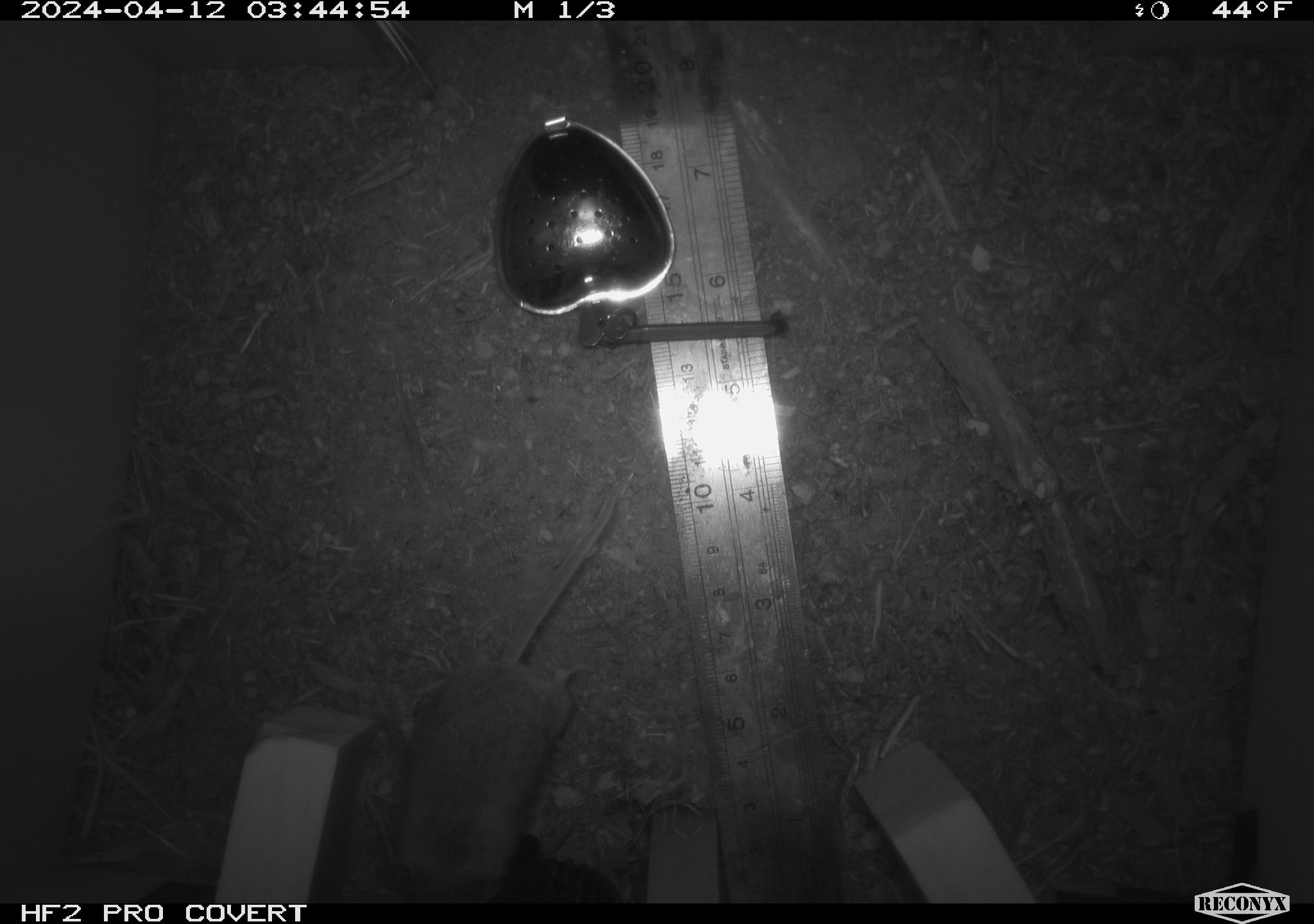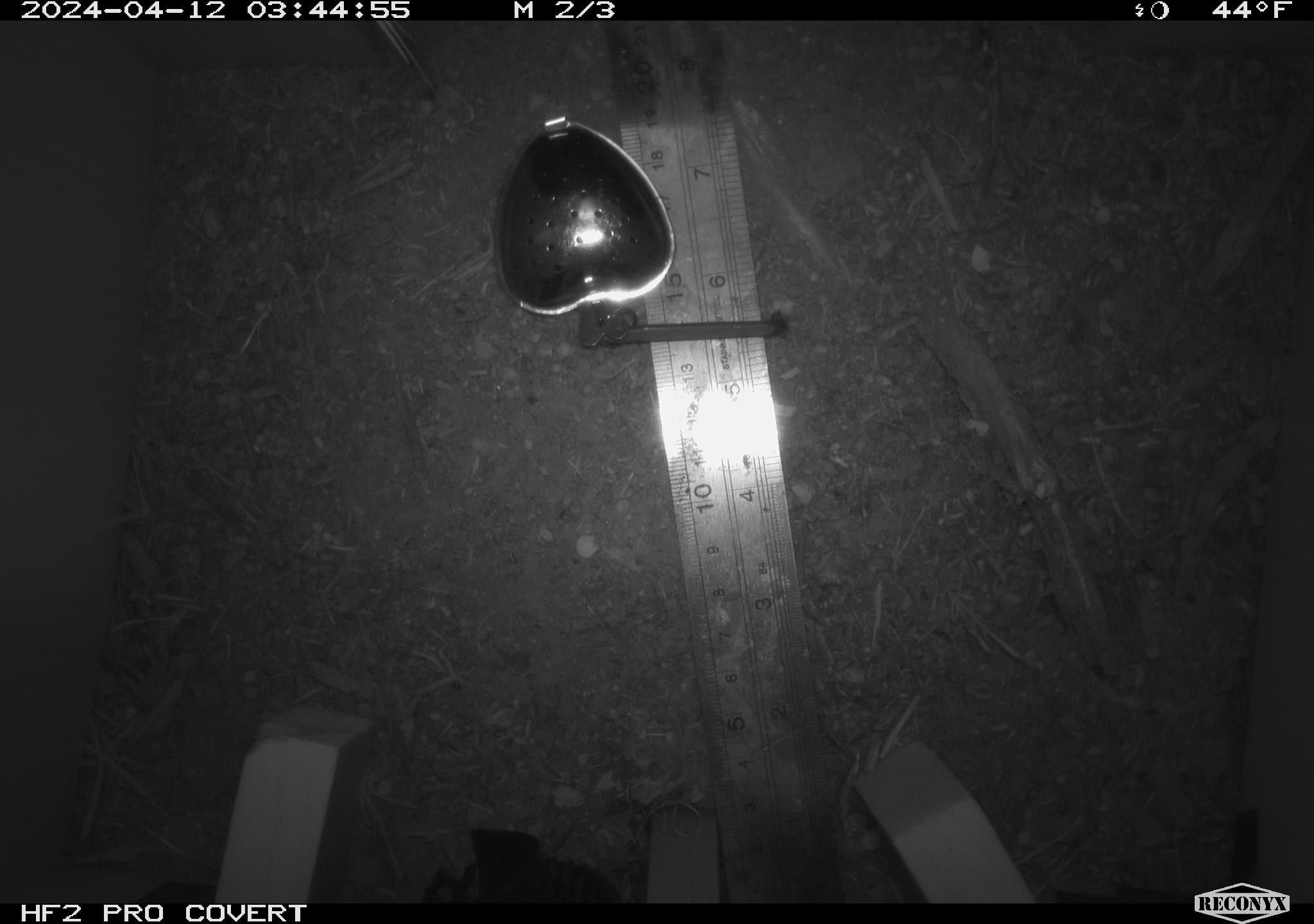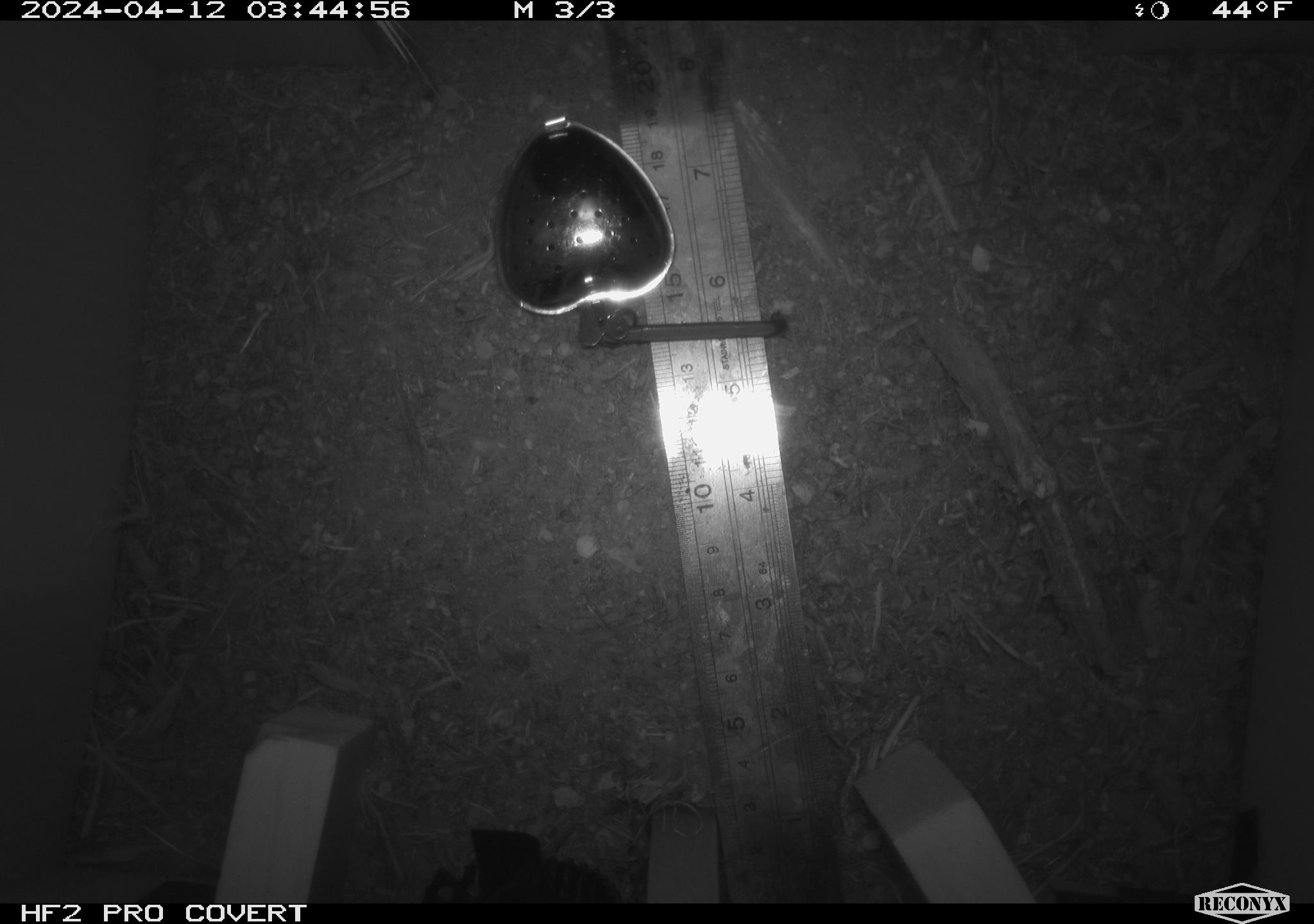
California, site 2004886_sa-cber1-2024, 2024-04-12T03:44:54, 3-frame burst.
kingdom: Animalia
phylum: Chordata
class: Mammalia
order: Rodentia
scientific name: Rodentia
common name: mouse species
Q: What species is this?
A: Mouse species (Rodentia).